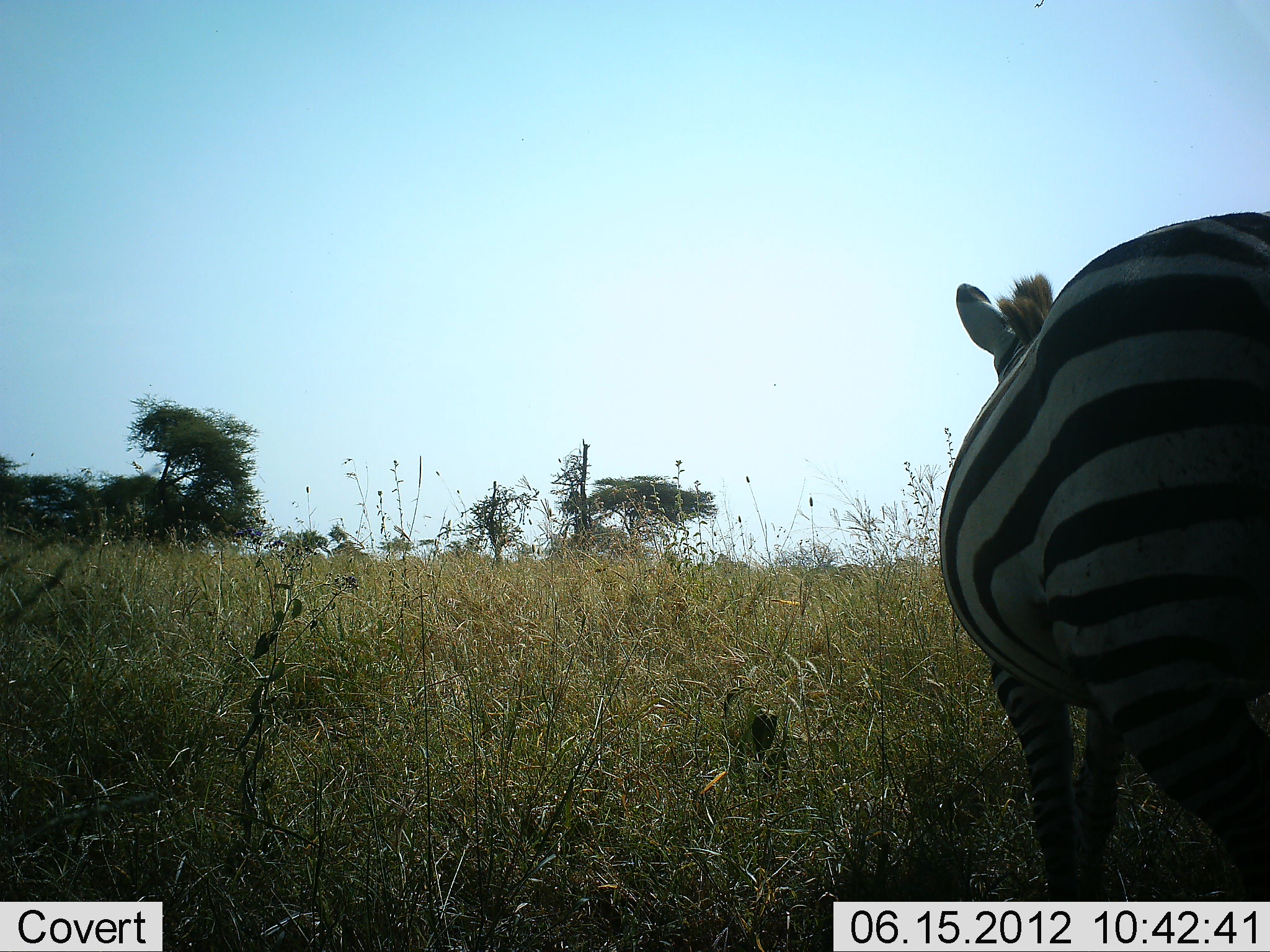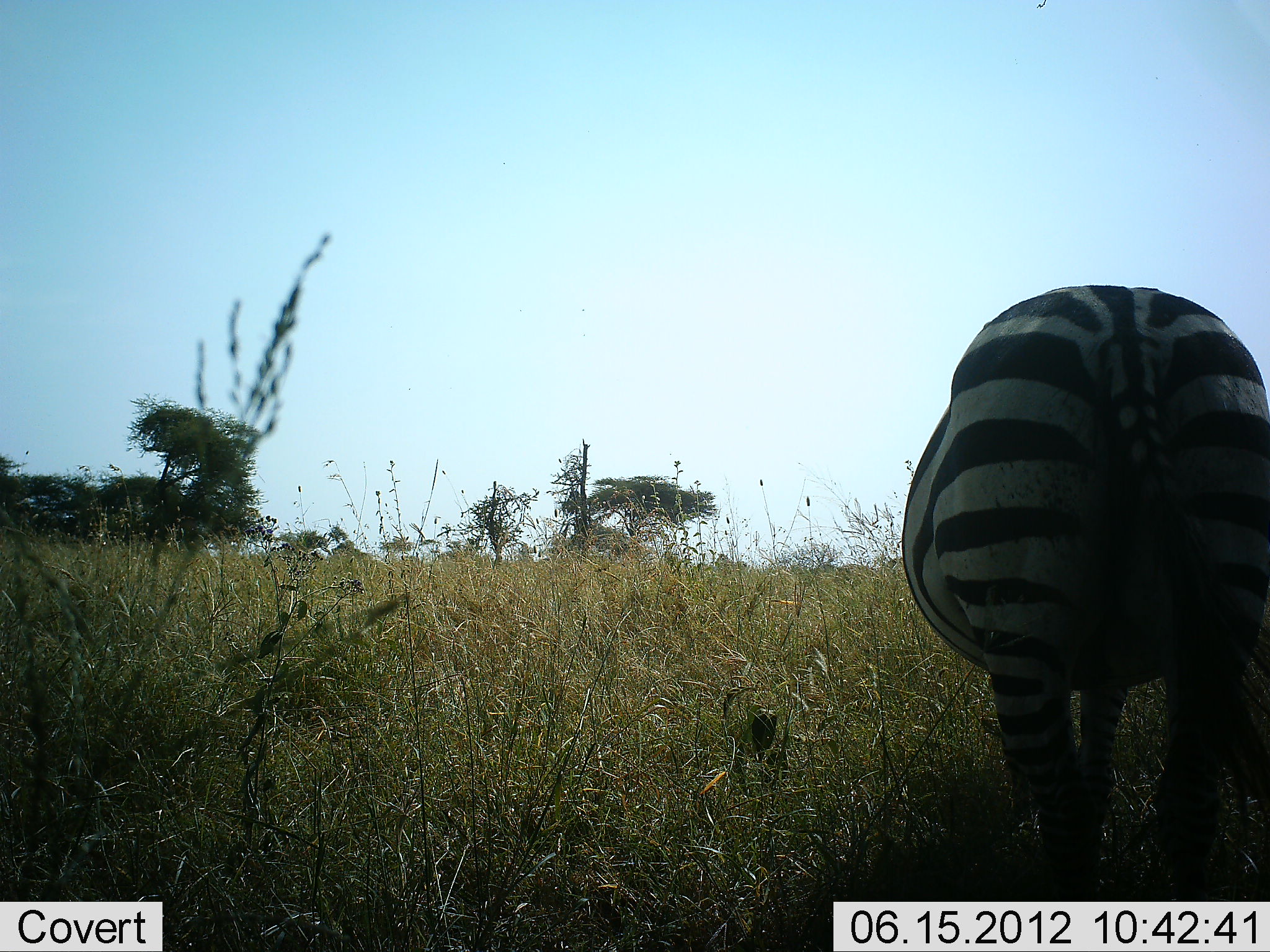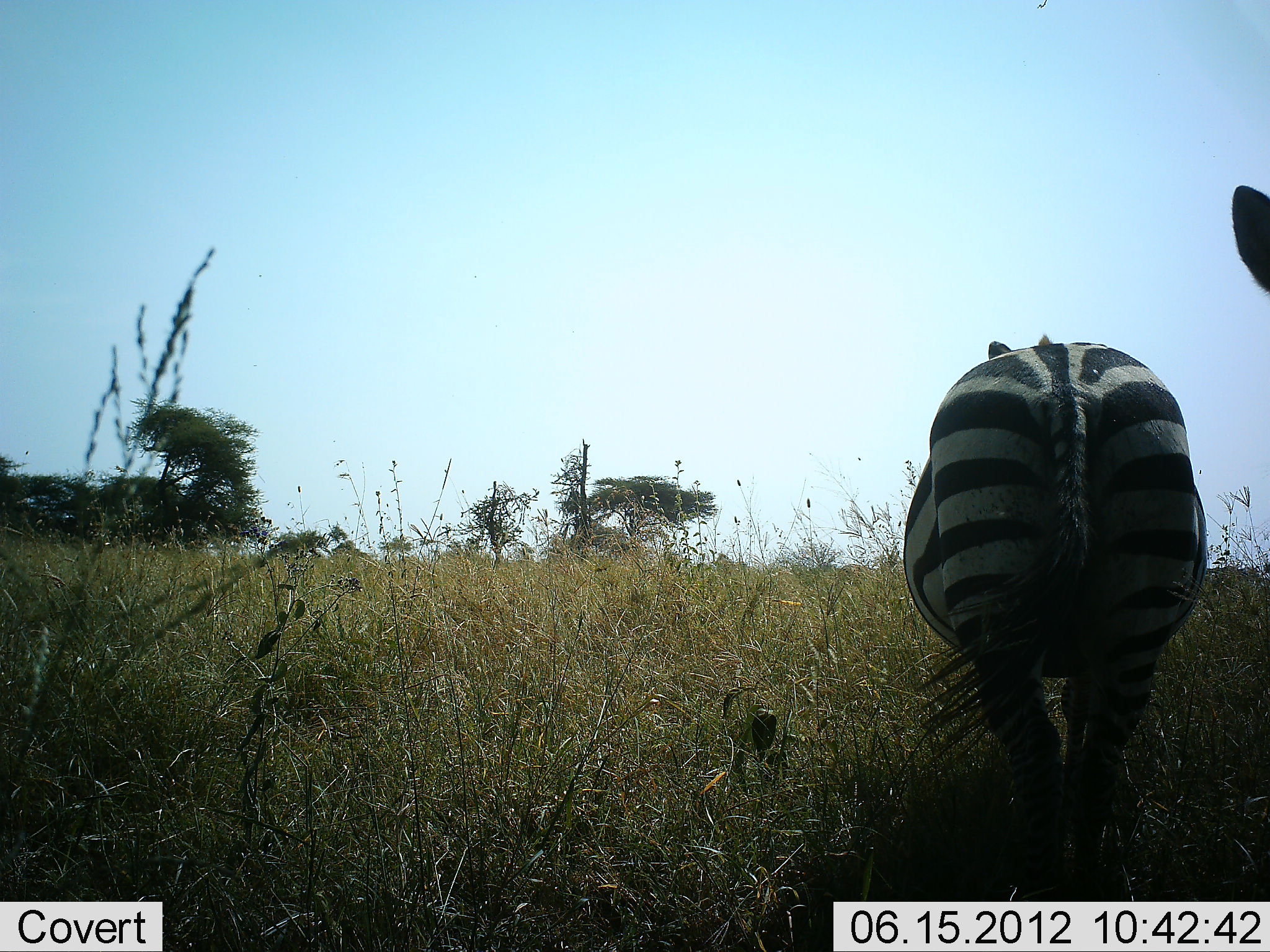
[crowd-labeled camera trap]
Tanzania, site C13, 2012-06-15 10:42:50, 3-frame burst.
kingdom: Animalia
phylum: Chordata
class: Mammalia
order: Perissodactyla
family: Equidae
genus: Equus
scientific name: Equus quagga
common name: plains zebra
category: zebra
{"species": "zebra (plains zebra) (Equus quagga)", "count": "1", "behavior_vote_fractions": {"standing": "100%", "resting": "10%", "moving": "0%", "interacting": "0%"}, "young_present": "0%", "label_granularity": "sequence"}